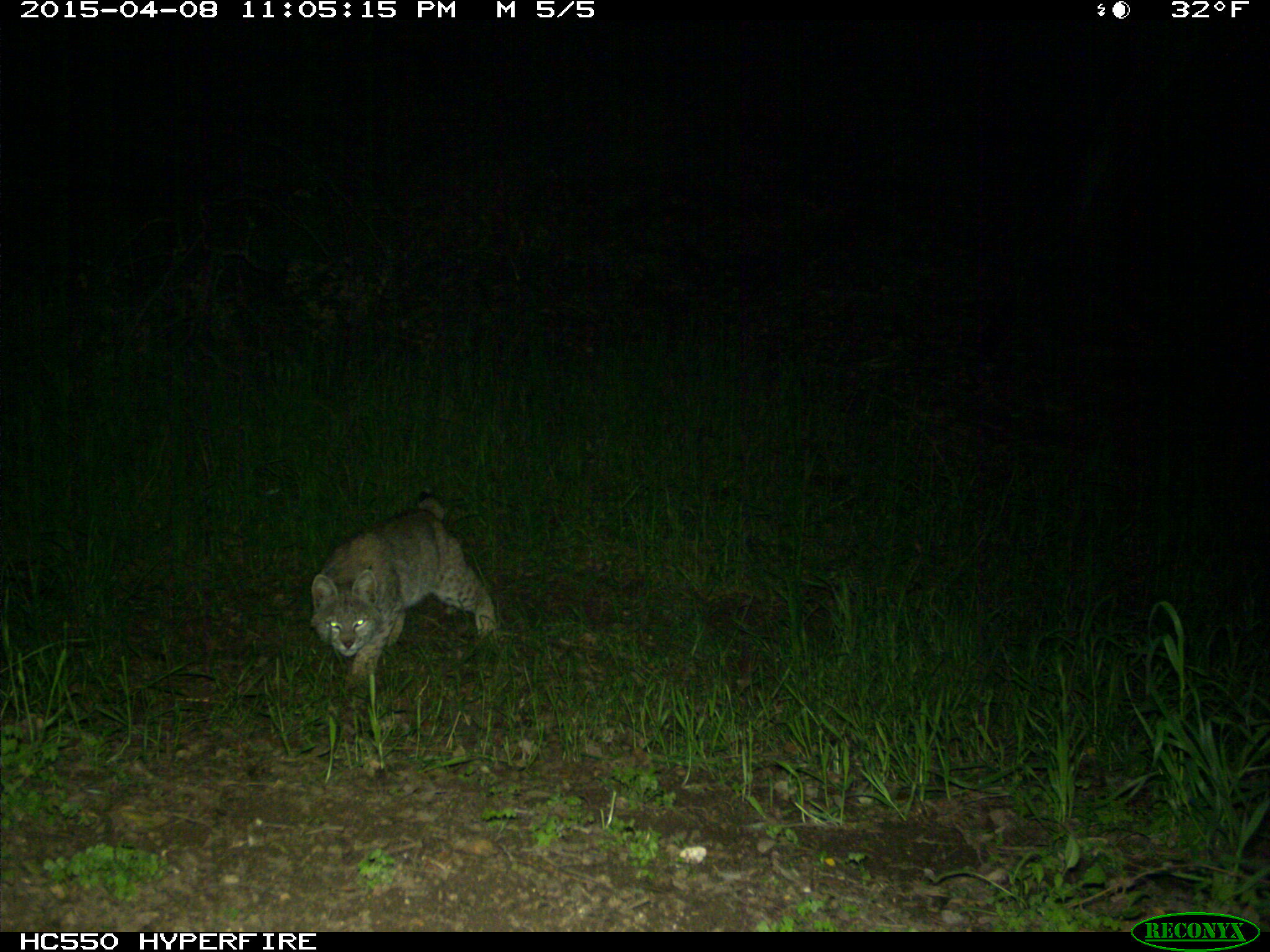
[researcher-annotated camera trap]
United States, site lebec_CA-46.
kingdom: Animalia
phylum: Chordata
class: Mammalia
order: Carnivora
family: Felidae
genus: Lynx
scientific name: Lynx rufus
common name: bobcat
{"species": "Lynx rufus (bobcat)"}